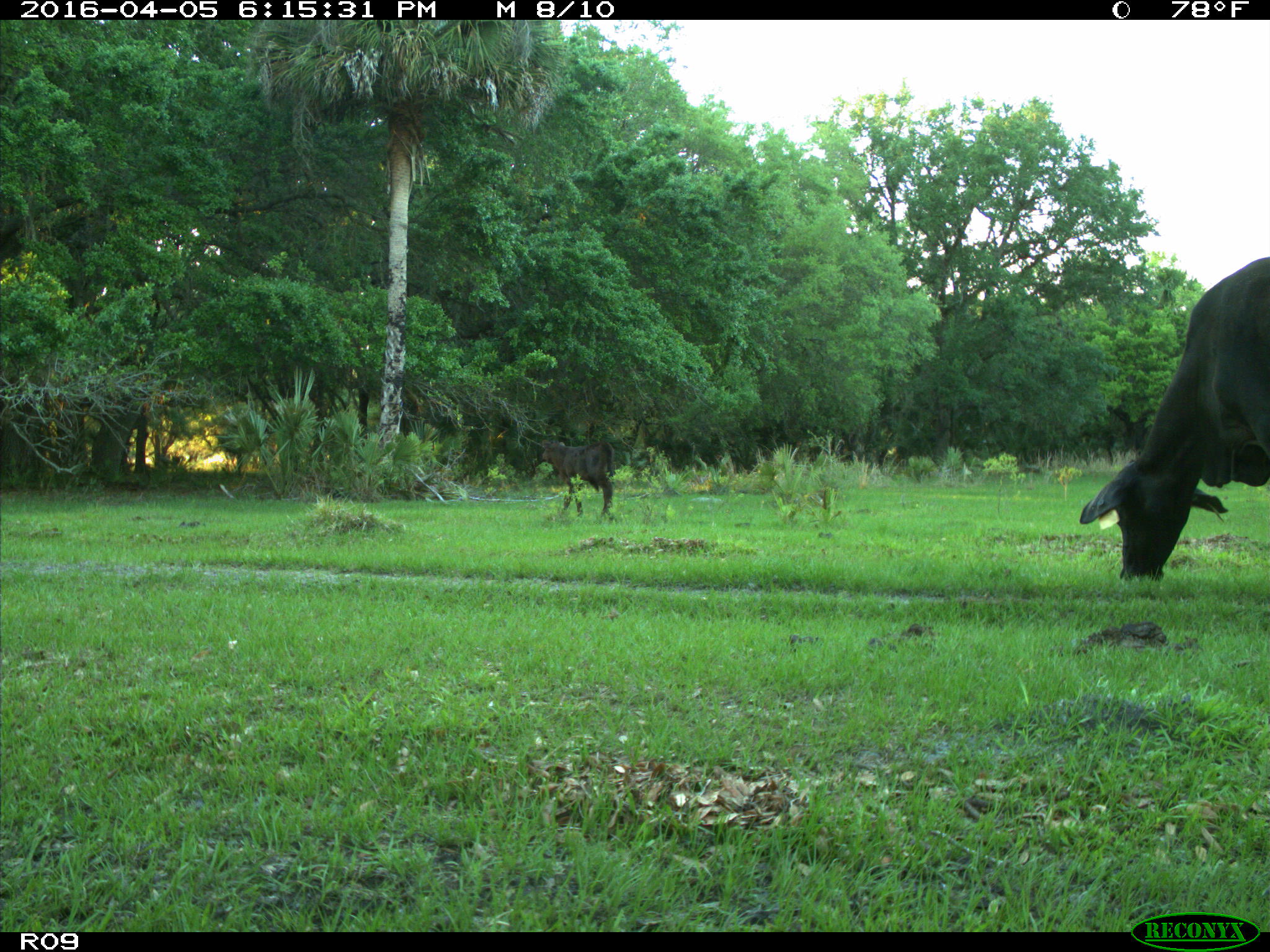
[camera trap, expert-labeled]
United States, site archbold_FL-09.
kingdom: Animalia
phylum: Chordata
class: Mammalia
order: Artiodactyla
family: Bovidae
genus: Bos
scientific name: Bos taurus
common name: domestic cow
Bos taurus (domestic cow).